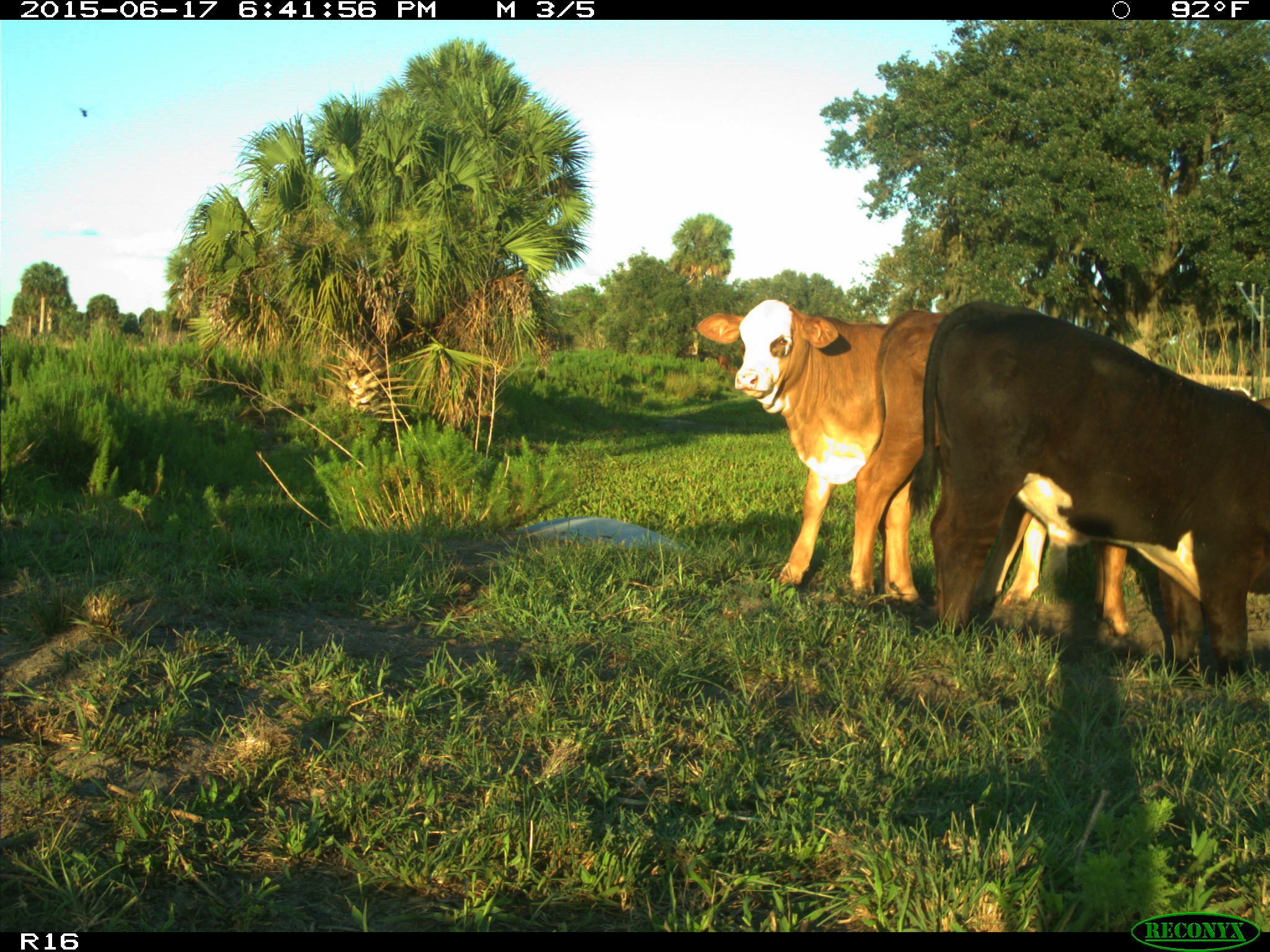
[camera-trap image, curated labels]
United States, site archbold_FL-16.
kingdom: Animalia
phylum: Chordata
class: Mammalia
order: Artiodactyla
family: Bovidae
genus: Bos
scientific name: Bos taurus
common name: domestic cow